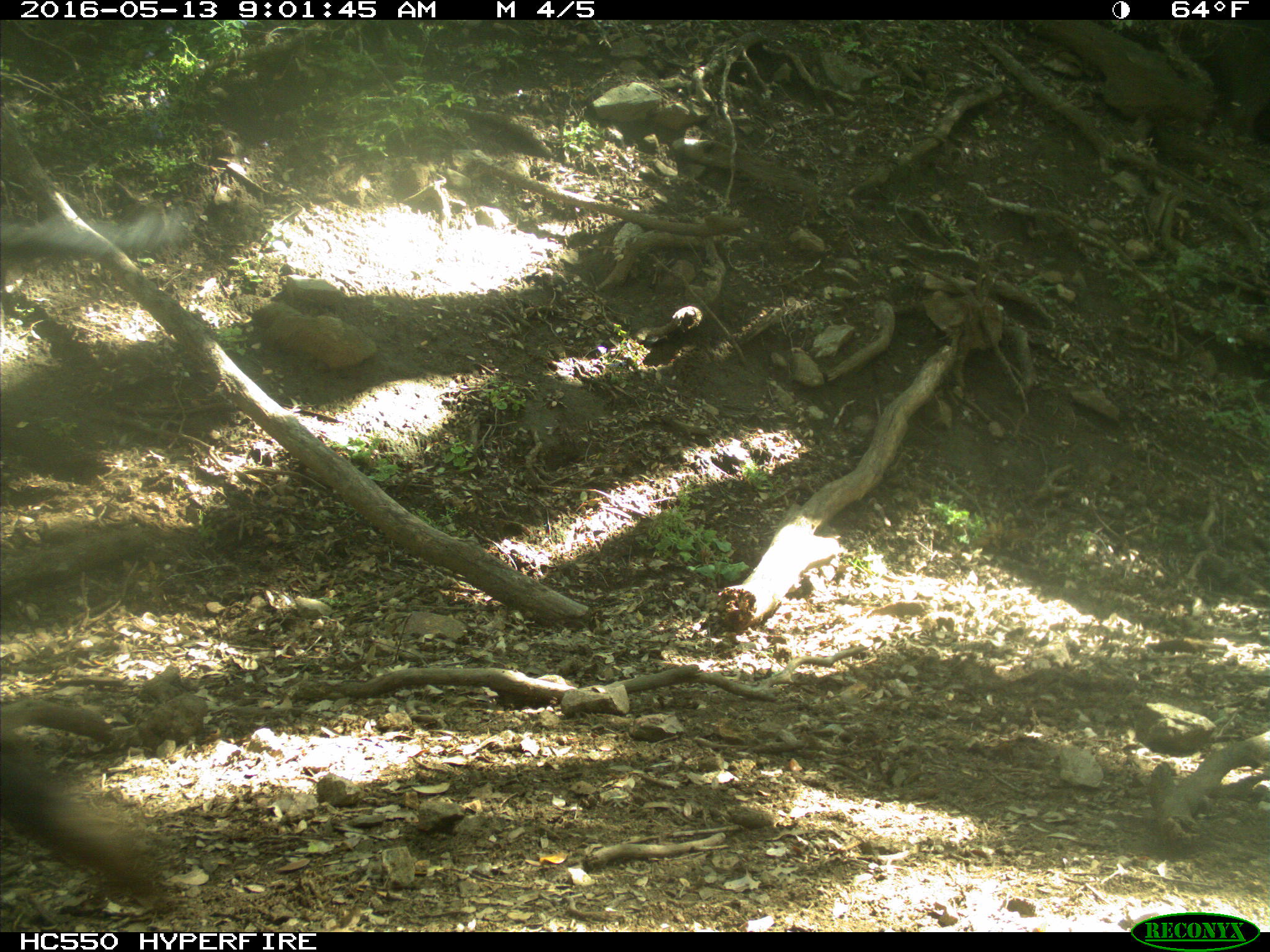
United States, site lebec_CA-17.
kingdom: Animalia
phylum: Chordata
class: Mammalia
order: Artiodactyla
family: Bovidae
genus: Bos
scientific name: Bos taurus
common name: domestic cow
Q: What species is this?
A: Bos taurus (domestic cow).